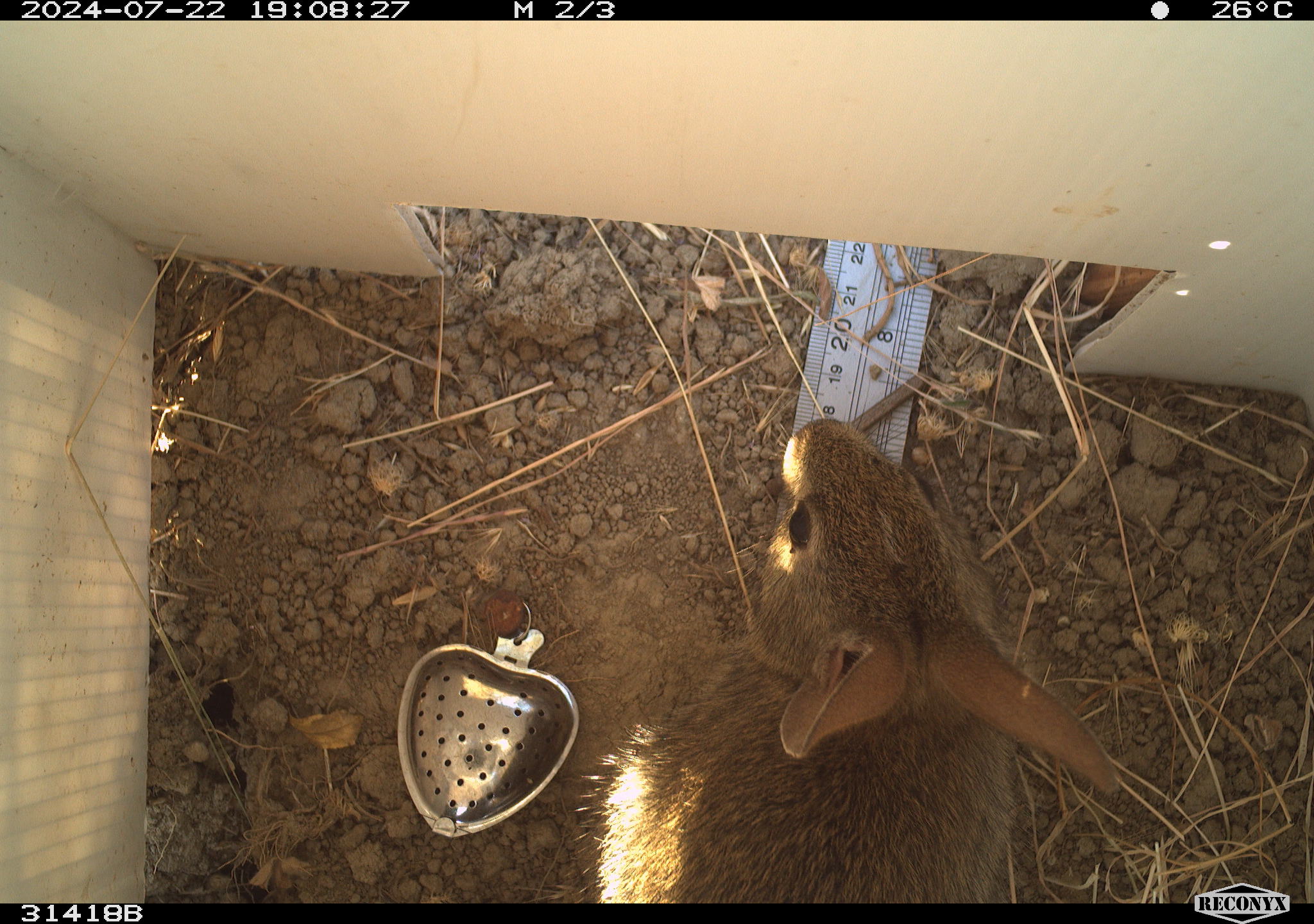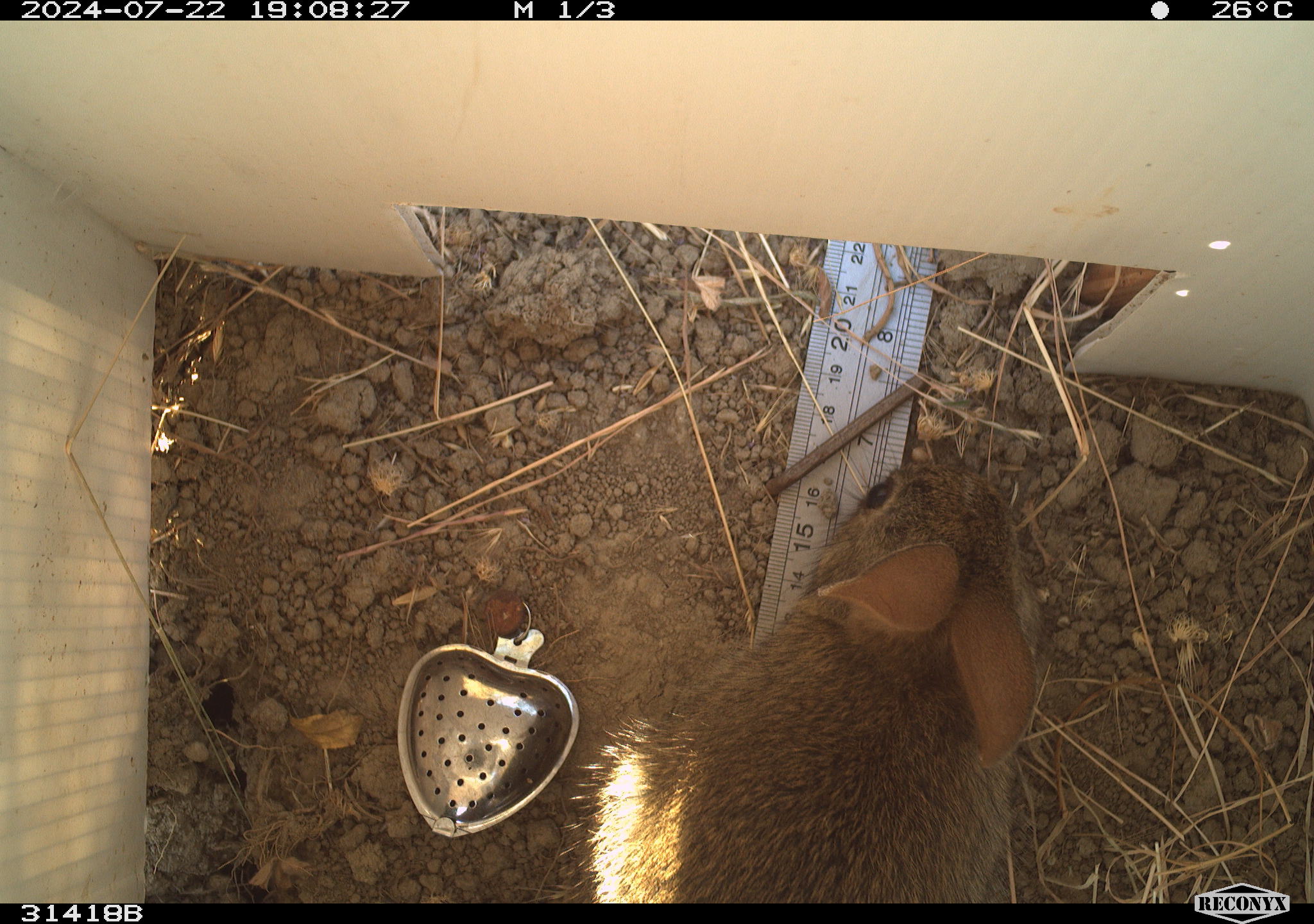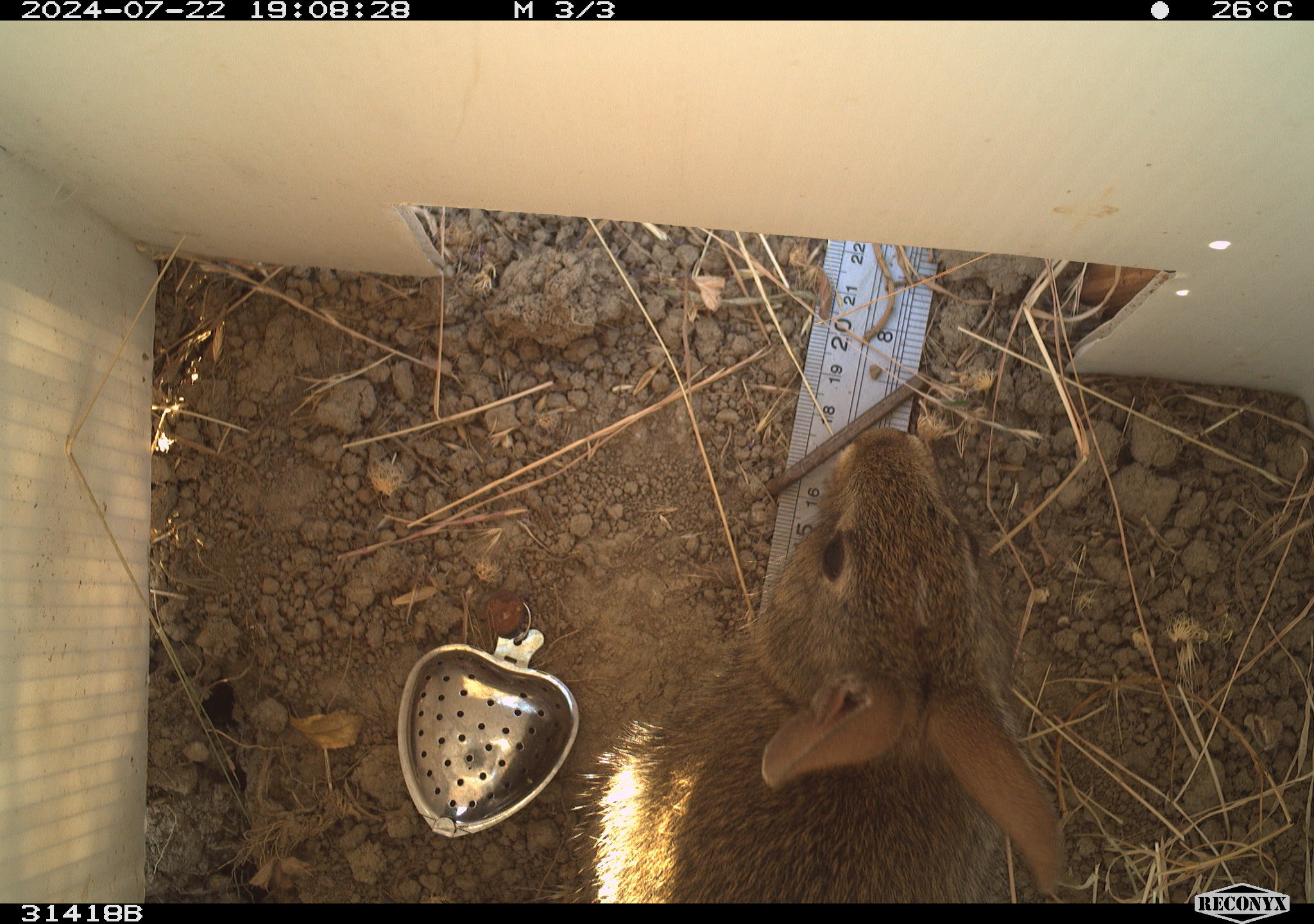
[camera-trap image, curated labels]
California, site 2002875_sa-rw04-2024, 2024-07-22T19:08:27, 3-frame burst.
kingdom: Animalia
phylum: Chordata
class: Mammalia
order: Lagomorpha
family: Leporidae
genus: Sylvilagus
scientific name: Sylvilagus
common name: cottontail rabbits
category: sylvilagus species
Sylvilagus species (cottontail rabbits) (Sylvilagus).